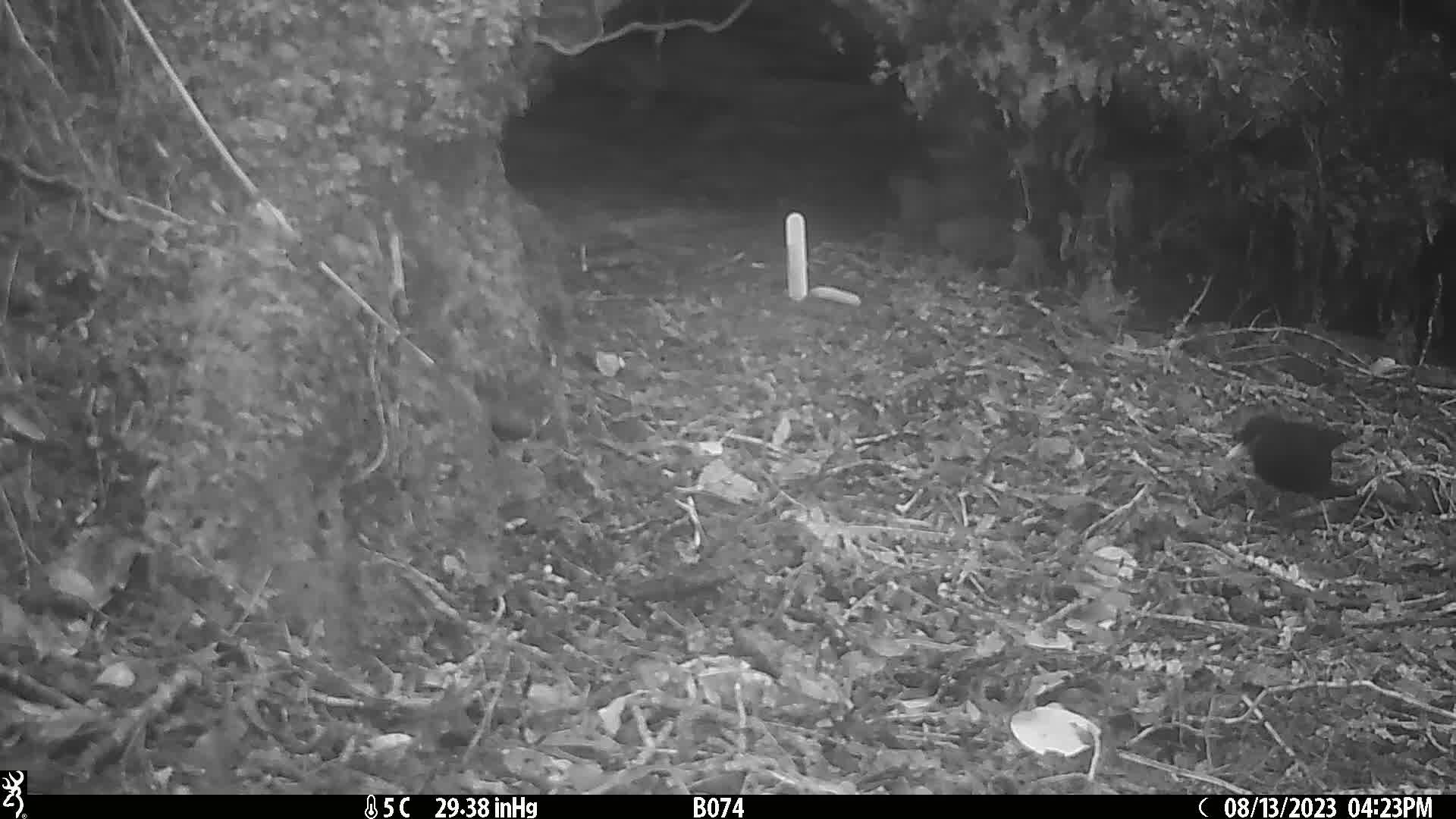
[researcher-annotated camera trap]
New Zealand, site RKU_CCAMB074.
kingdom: Animalia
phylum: Chordata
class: Aves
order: Passeriformes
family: Turdidae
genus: Turdus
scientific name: Turdus merula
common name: eurasian blackbird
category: blackbird